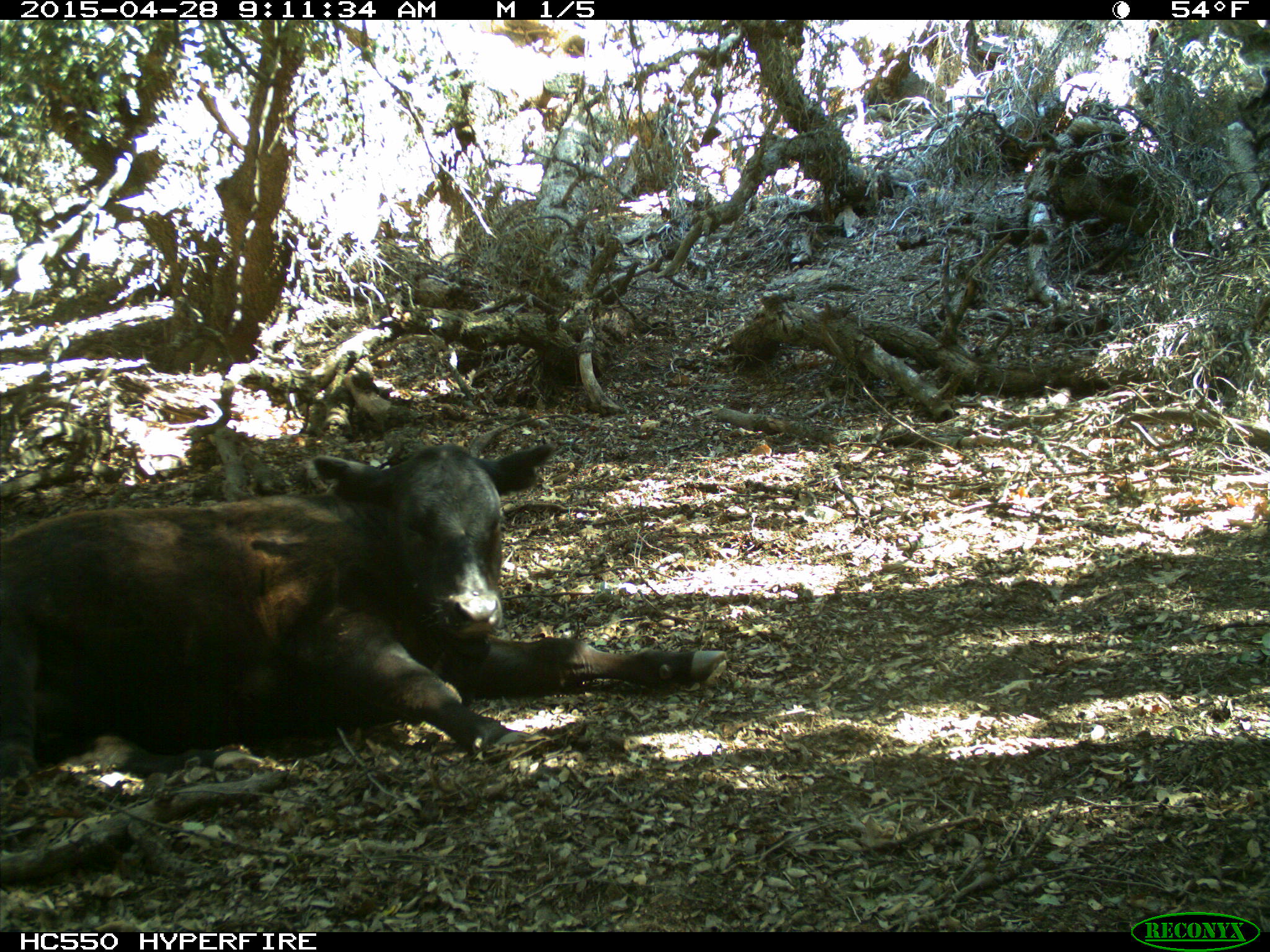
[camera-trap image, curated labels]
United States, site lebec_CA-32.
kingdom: Animalia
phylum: Chordata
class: Mammalia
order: Artiodactyla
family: Bovidae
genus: Bos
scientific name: Bos taurus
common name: domestic cow